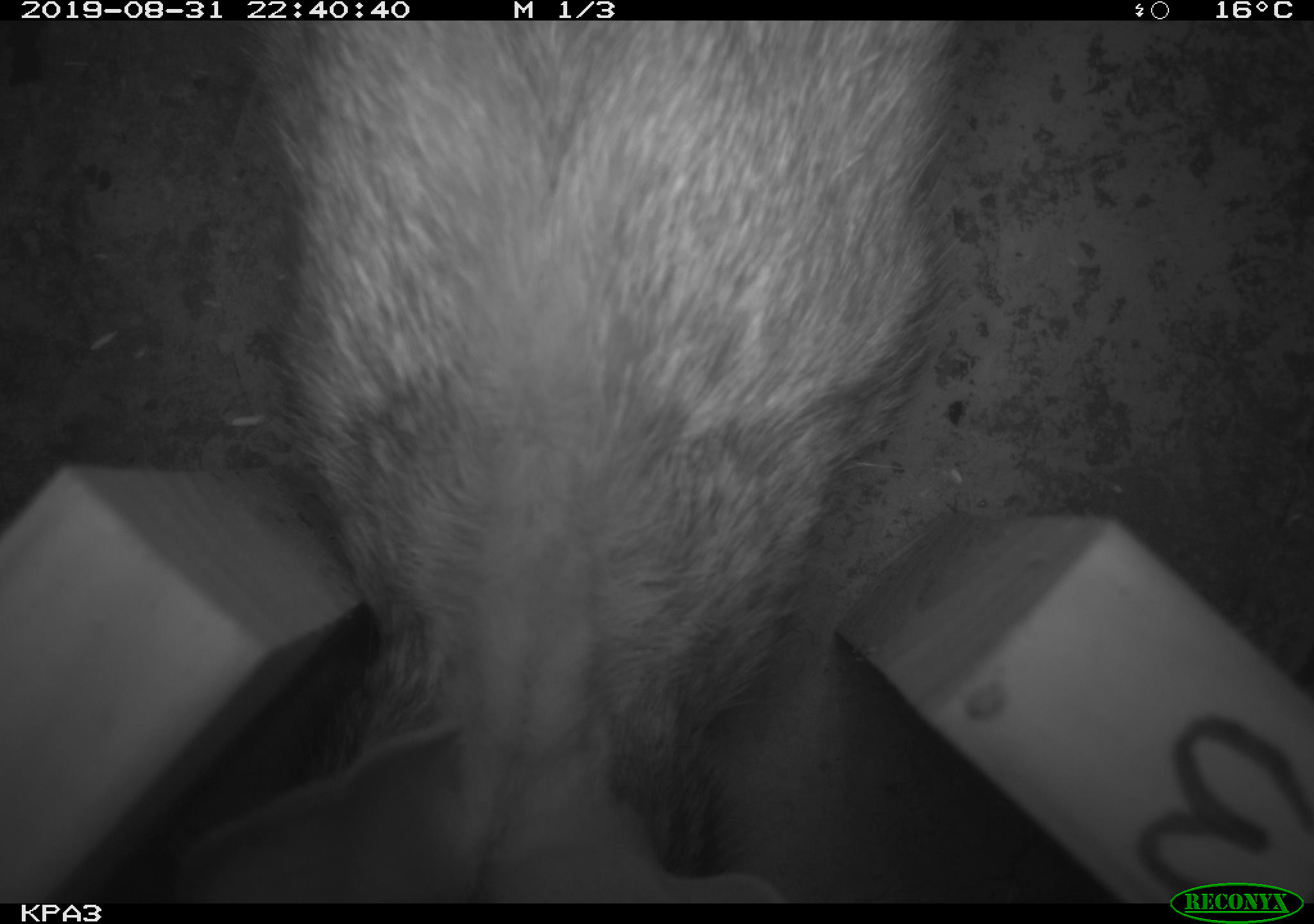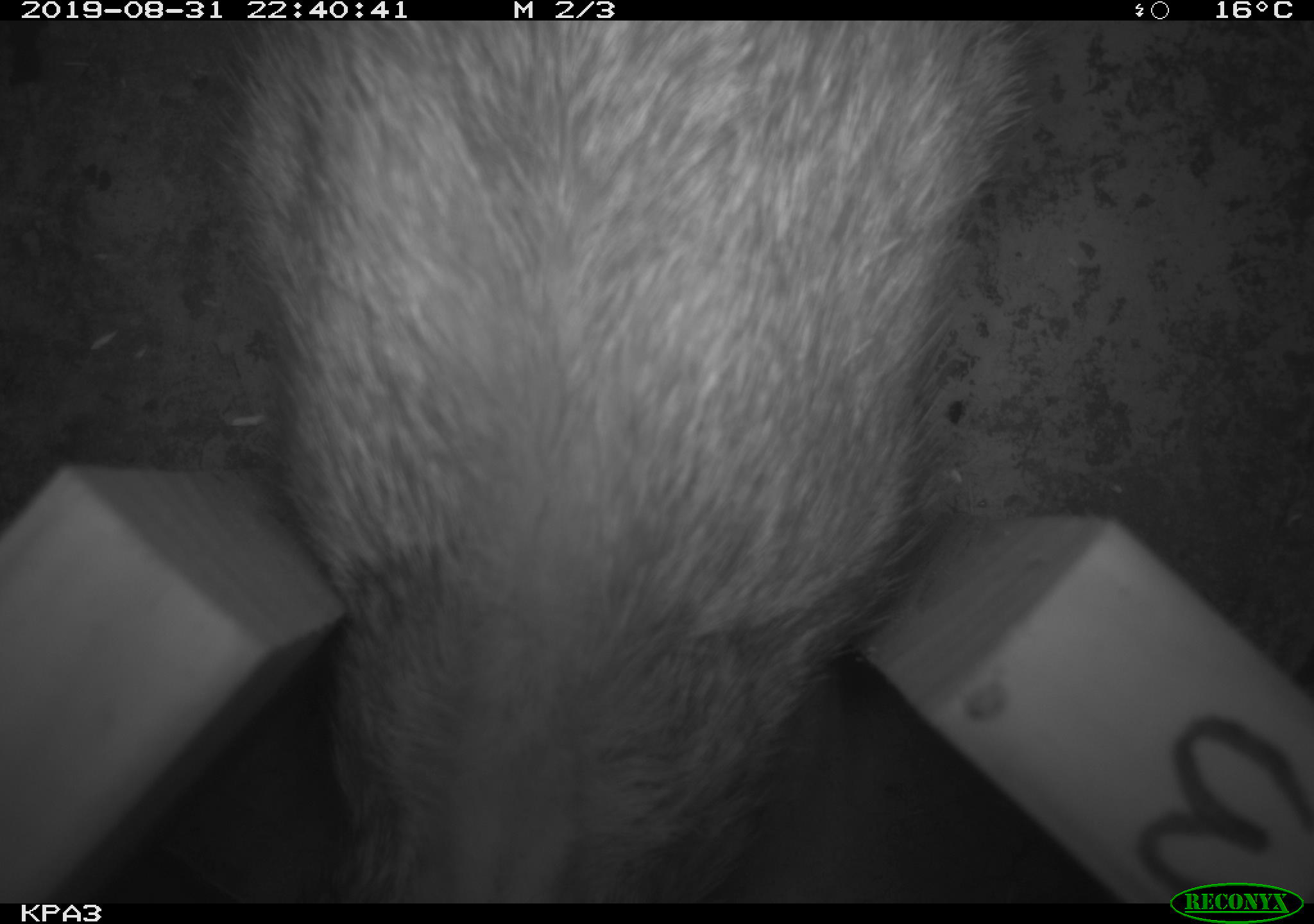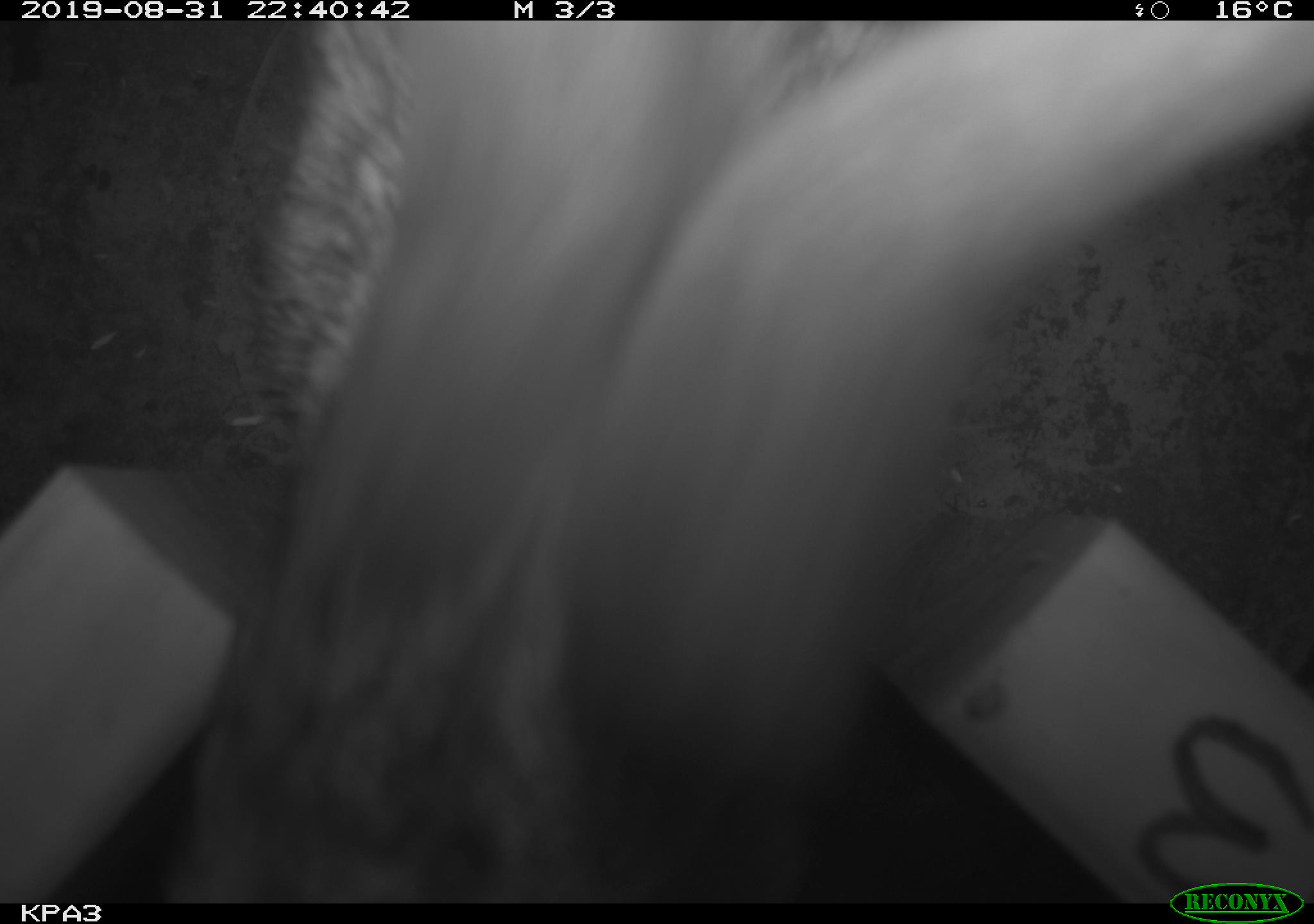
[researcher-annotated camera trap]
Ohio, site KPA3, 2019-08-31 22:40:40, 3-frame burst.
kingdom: Animalia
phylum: Chordata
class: Mammalia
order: Lagomorpha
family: Leporidae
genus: Sylvilagus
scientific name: Sylvilagus floridanus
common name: eastern cottontail